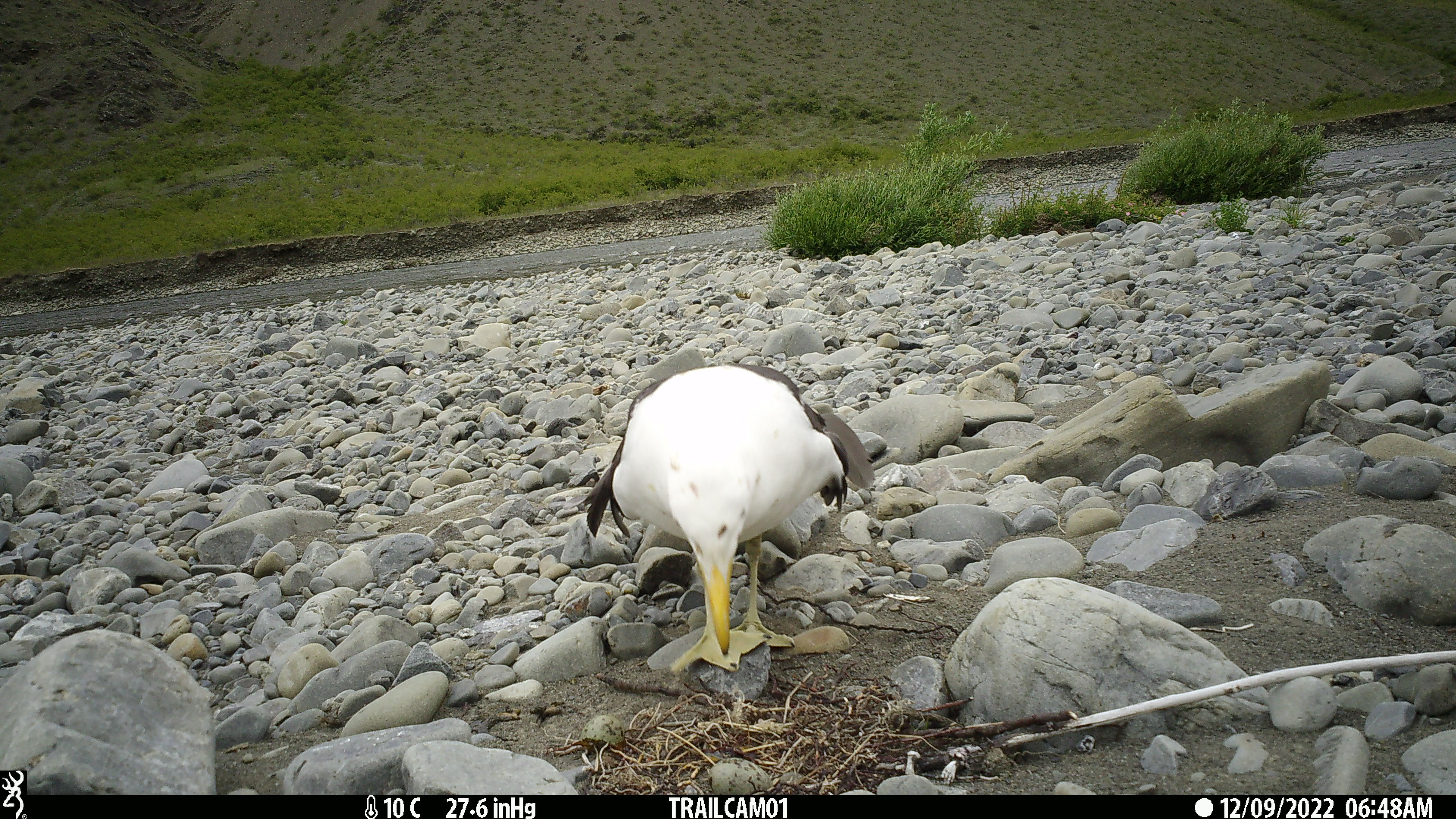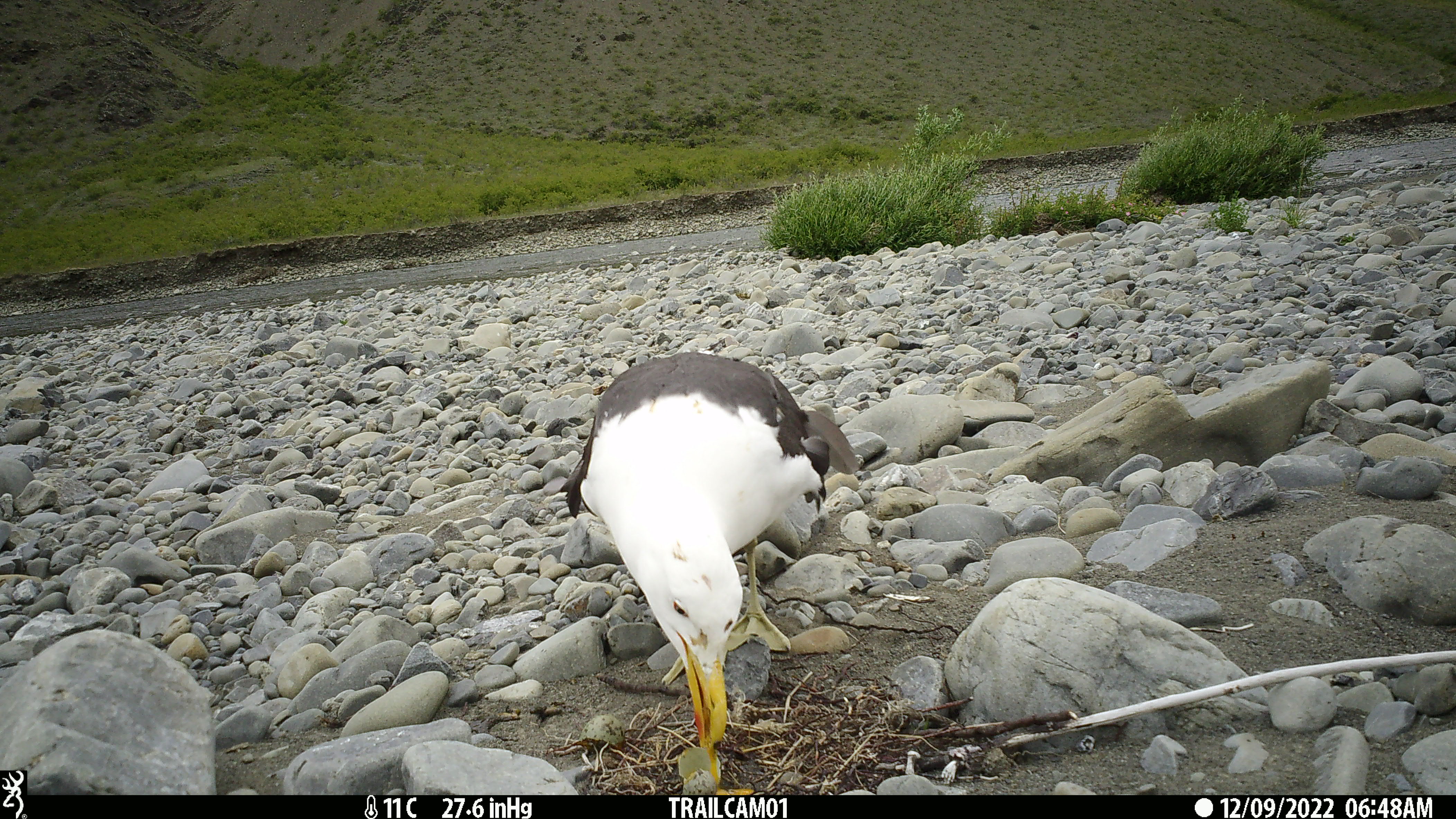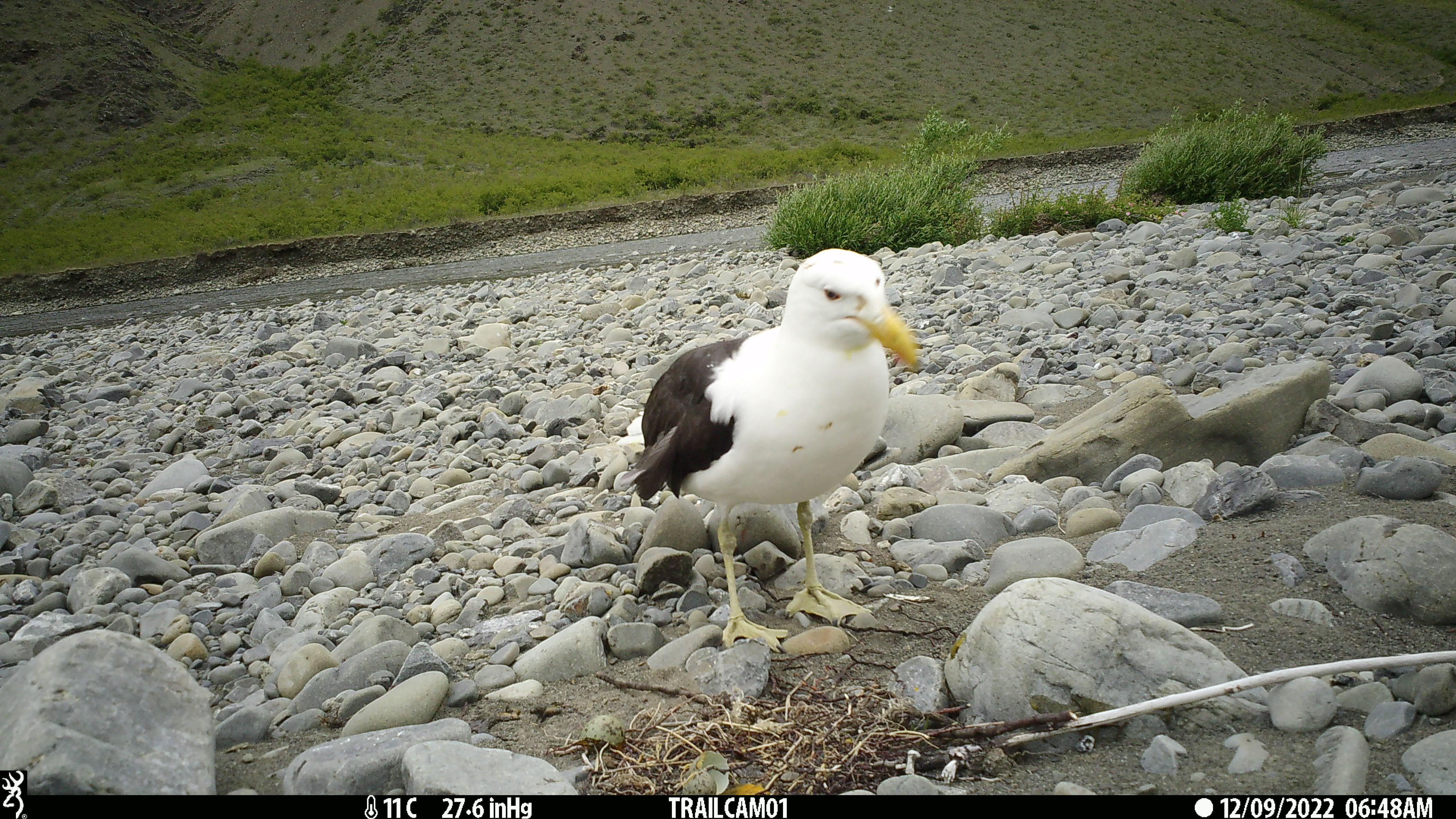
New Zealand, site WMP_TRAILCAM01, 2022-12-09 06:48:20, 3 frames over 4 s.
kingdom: Animalia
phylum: Chordata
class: Aves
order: Charadriiformes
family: Laridae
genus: Larus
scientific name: Larus fuscus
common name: black-backed gull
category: black backed gull